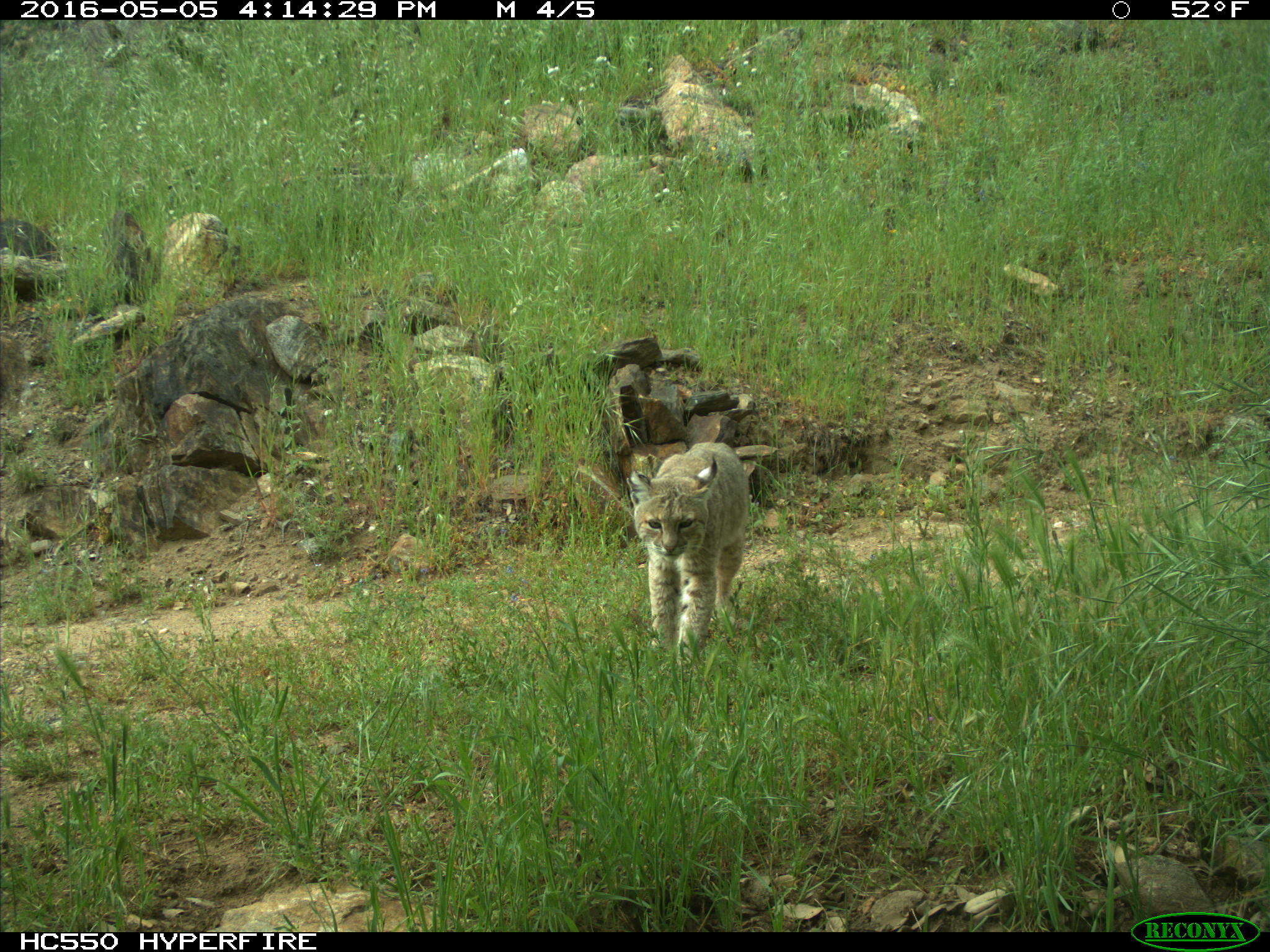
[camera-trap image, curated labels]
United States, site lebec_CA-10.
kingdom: Animalia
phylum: Chordata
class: Mammalia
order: Carnivora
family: Felidae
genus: Lynx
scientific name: Lynx rufus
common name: bobcat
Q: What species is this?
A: Lynx rufus (bobcat).